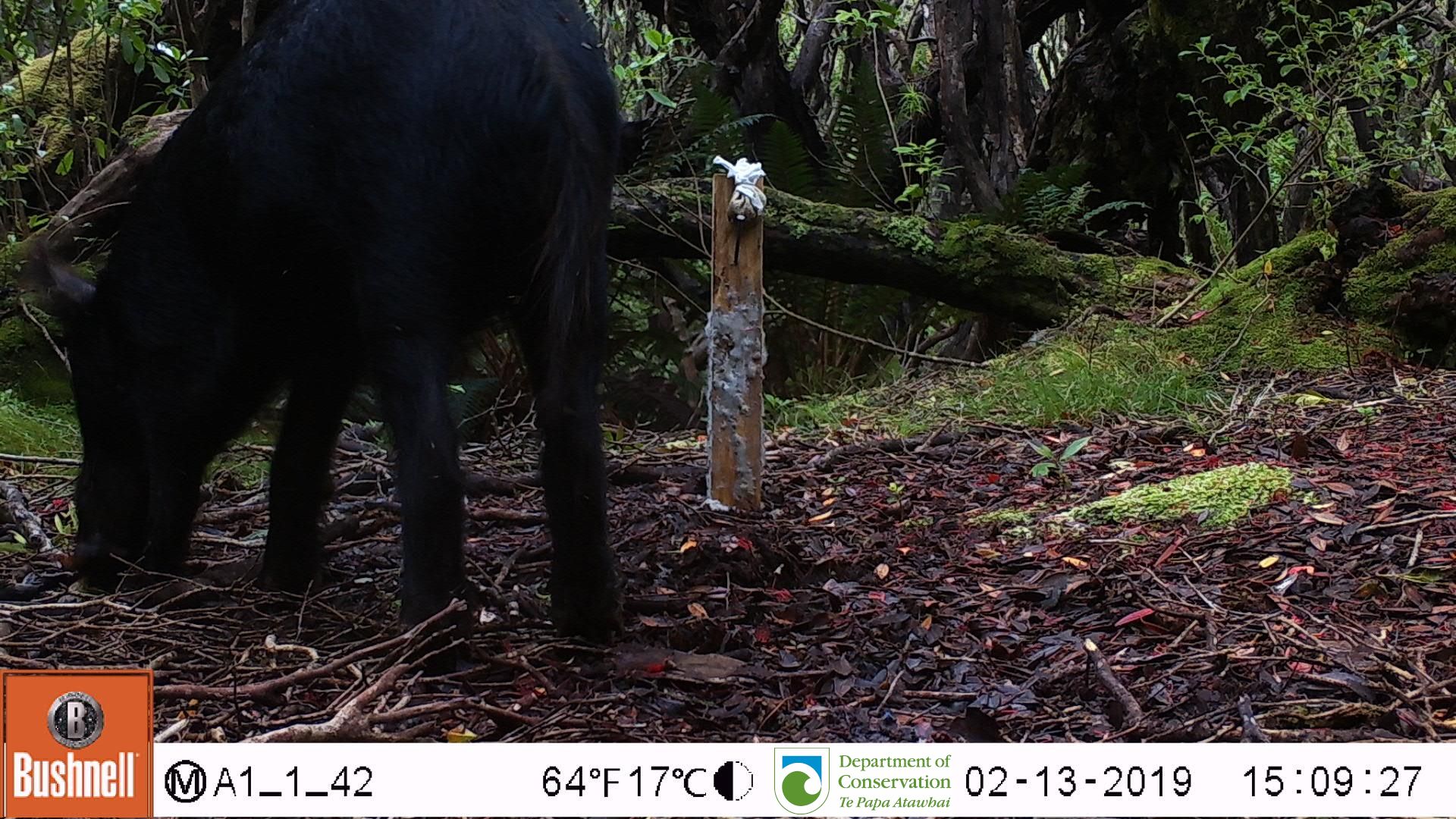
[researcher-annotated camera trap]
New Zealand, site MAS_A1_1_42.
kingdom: Animalia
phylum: Chordata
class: Mammalia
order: Artiodactyla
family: Suidae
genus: Sus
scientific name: Sus scrofa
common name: pig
Pig (Sus scrofa).